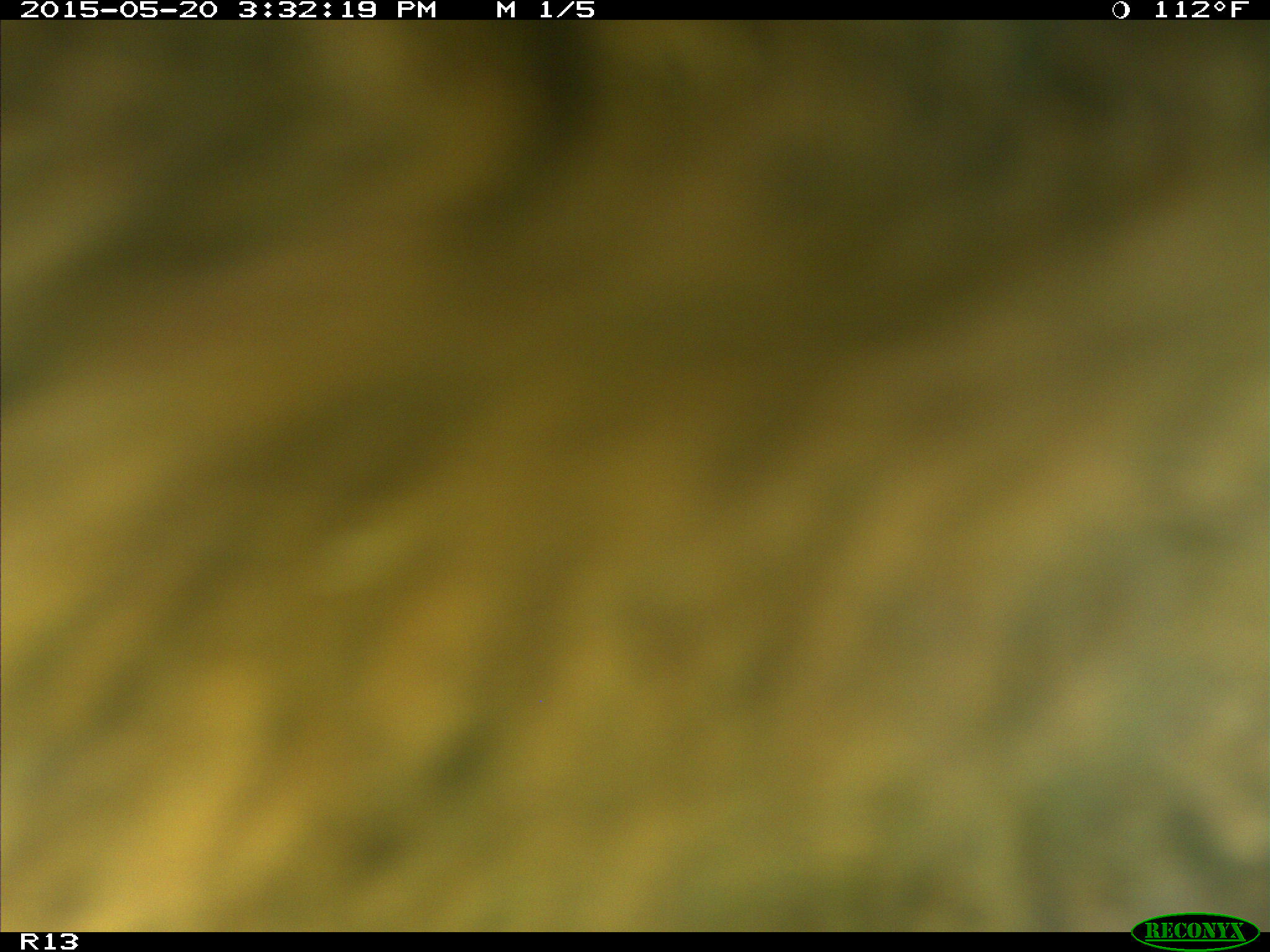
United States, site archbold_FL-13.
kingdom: Animalia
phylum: Chordata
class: Mammalia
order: Artiodactyla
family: Bovidae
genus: Bos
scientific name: Bos taurus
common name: domestic cow